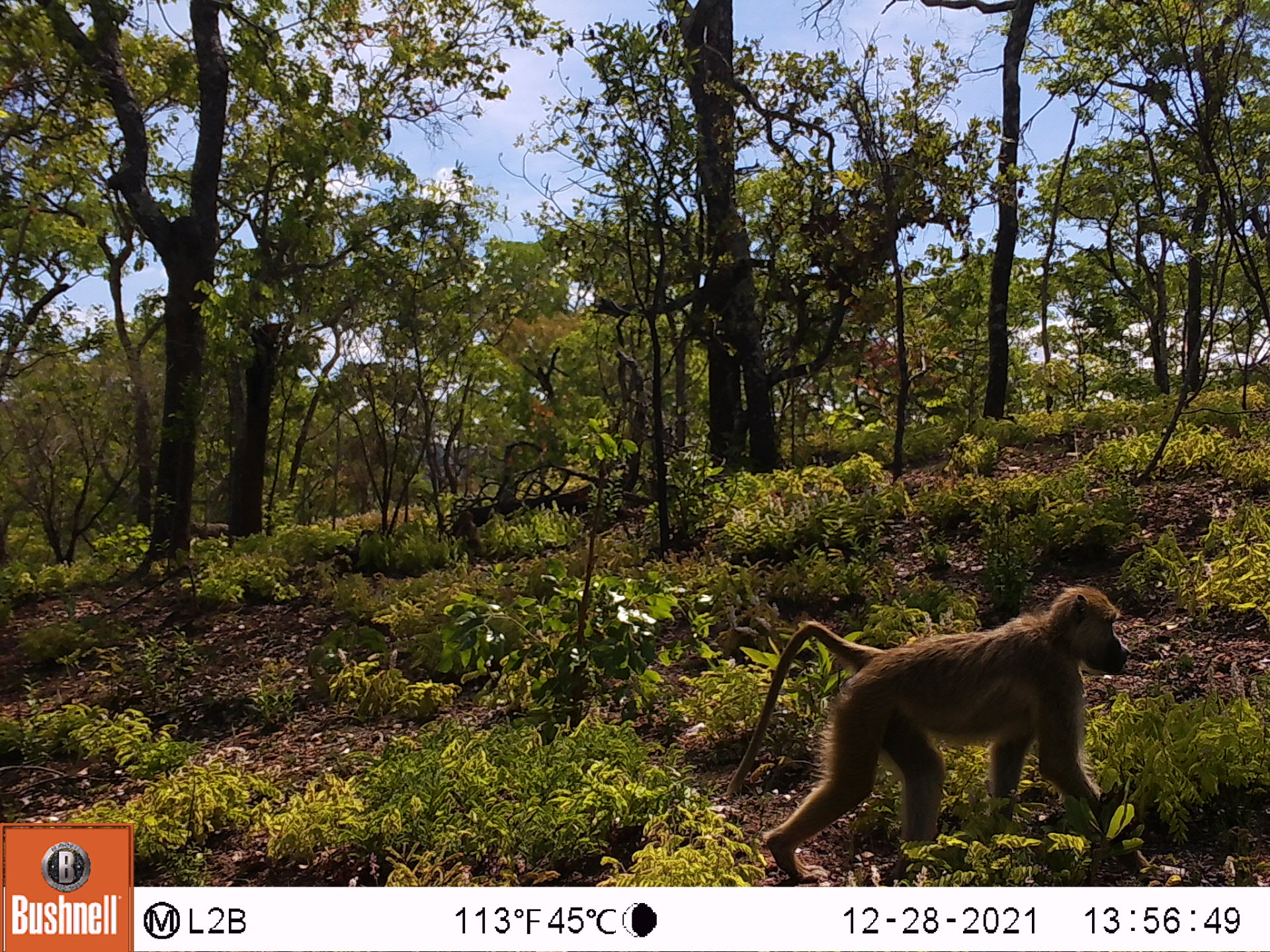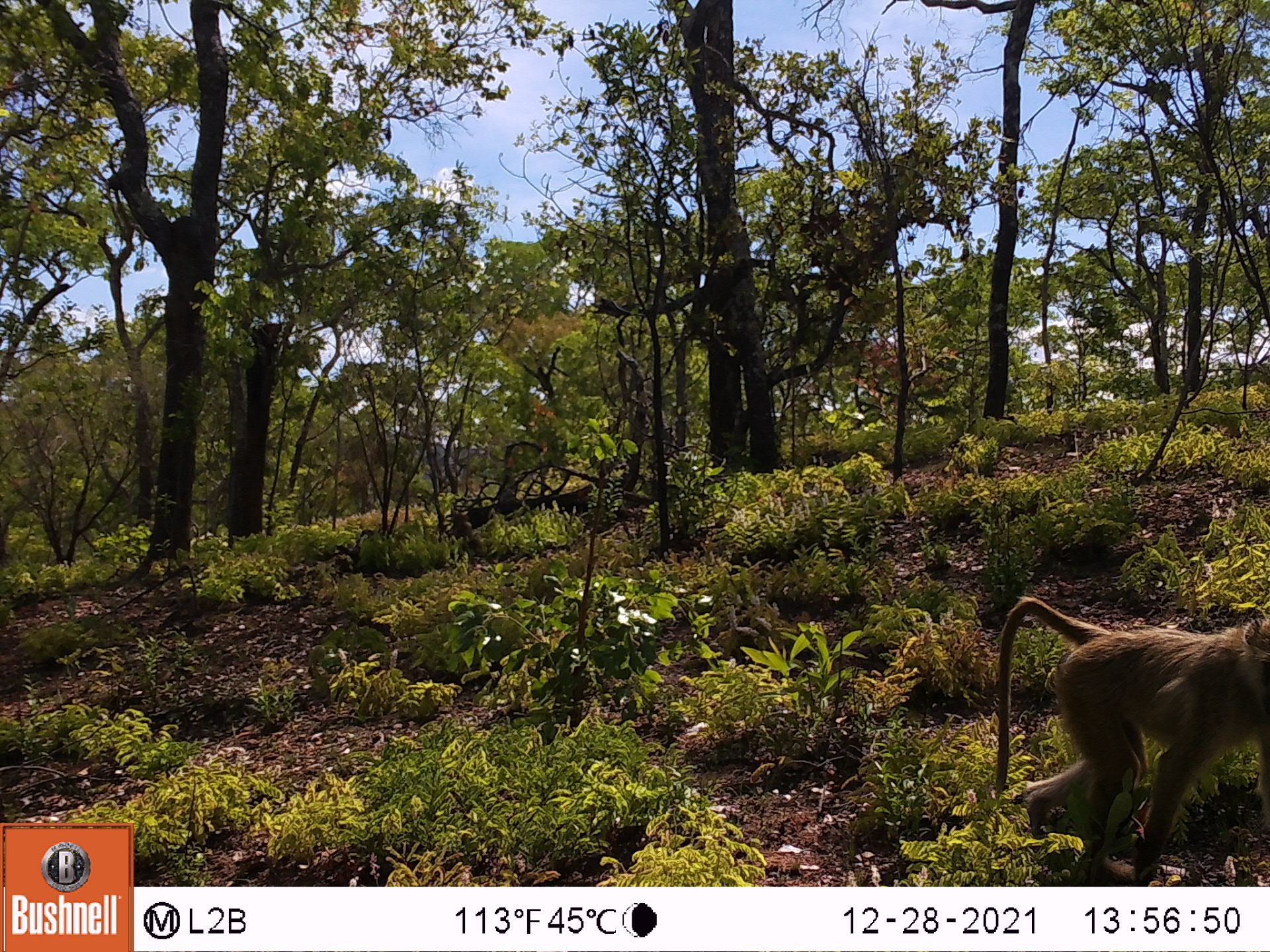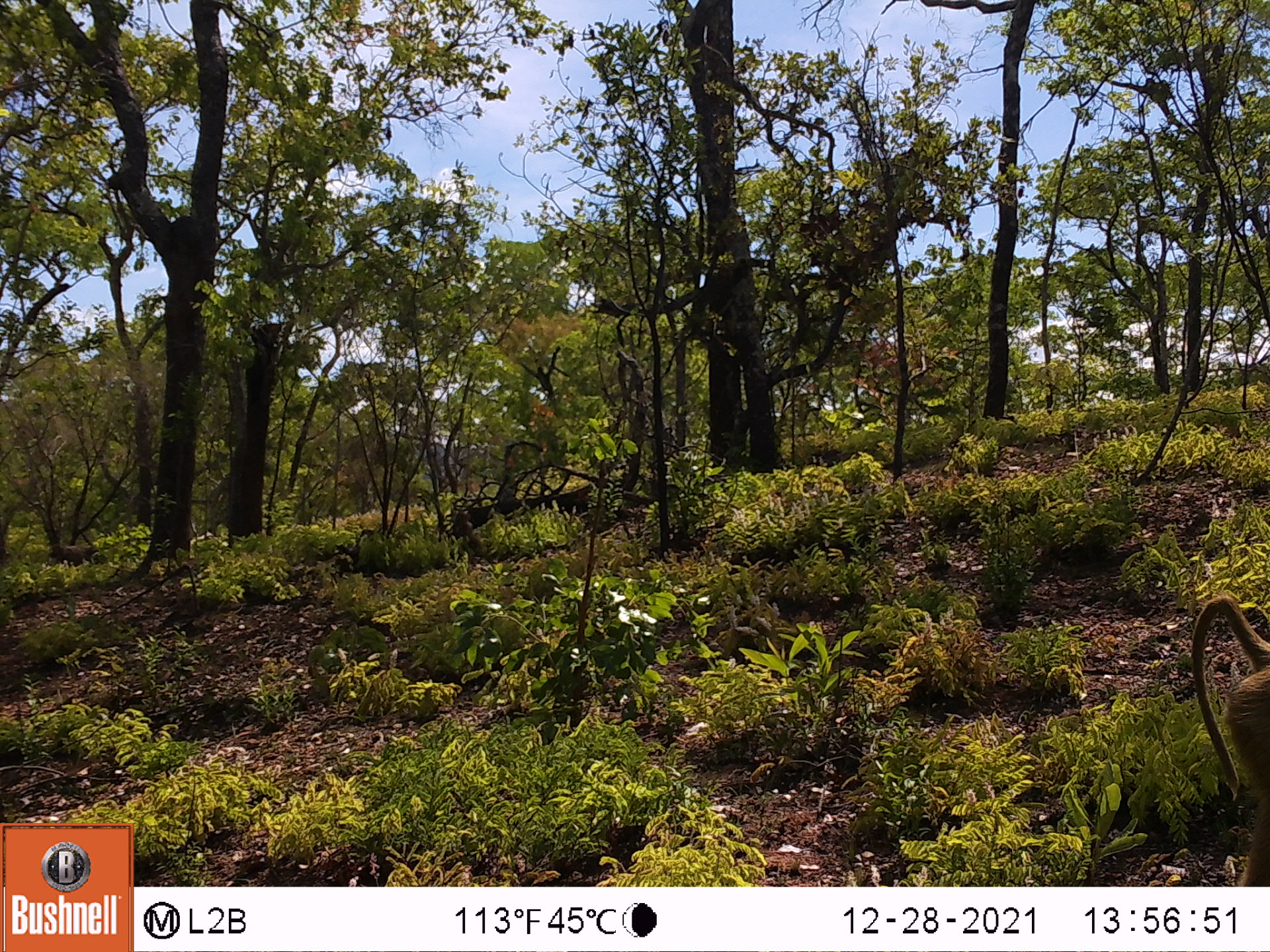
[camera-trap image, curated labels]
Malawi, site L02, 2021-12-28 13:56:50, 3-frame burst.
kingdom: Animalia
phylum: Chordata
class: Mammalia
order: Primates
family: Cercopithecidae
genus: Papio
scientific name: Papio cynocephalus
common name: yellow baboon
Yellow baboon (Papio cynocephalus), count 1.